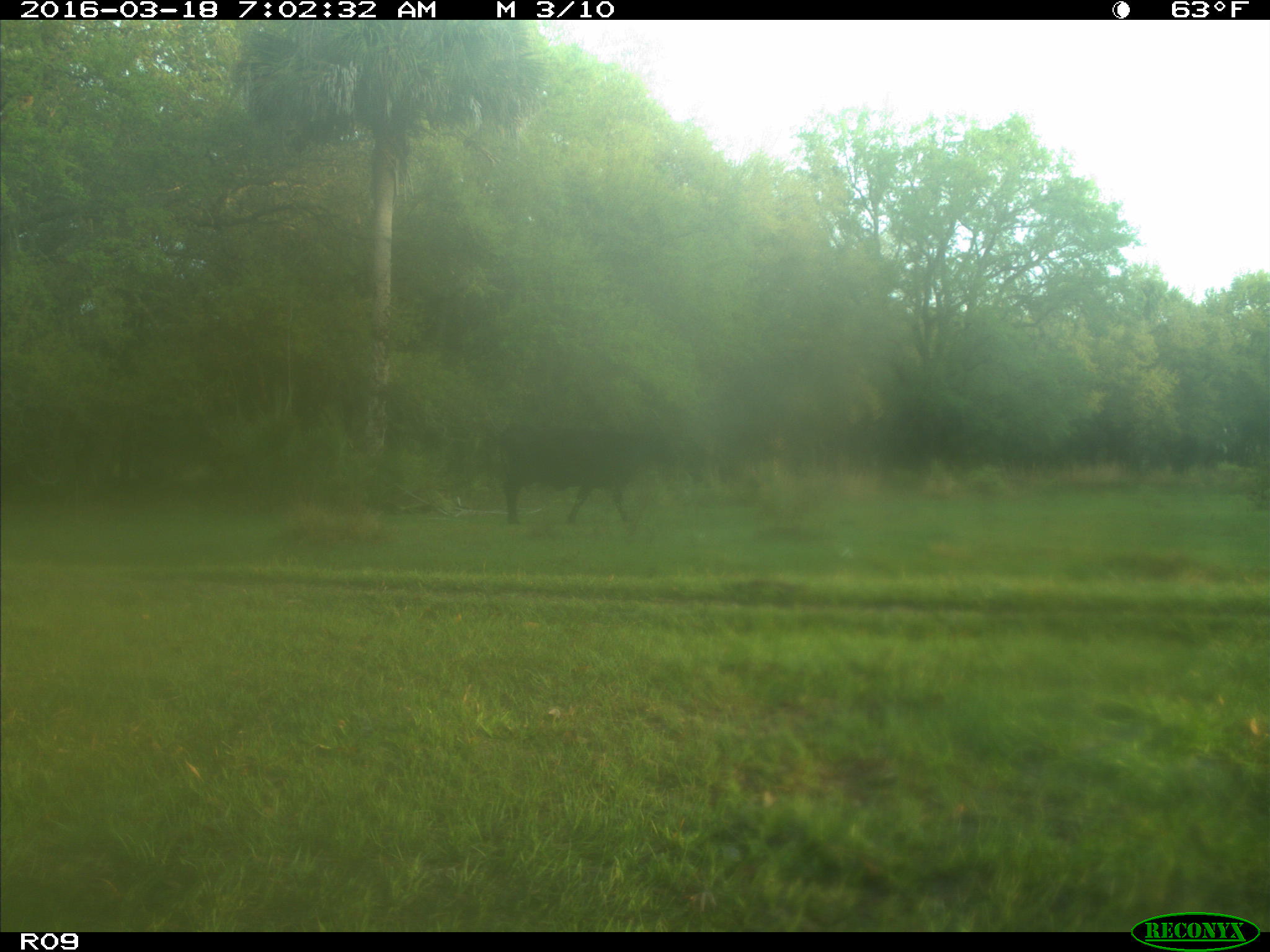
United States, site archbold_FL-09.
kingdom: Animalia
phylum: Chordata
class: Mammalia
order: Artiodactyla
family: Bovidae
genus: Bos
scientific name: Bos taurus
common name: domestic cow